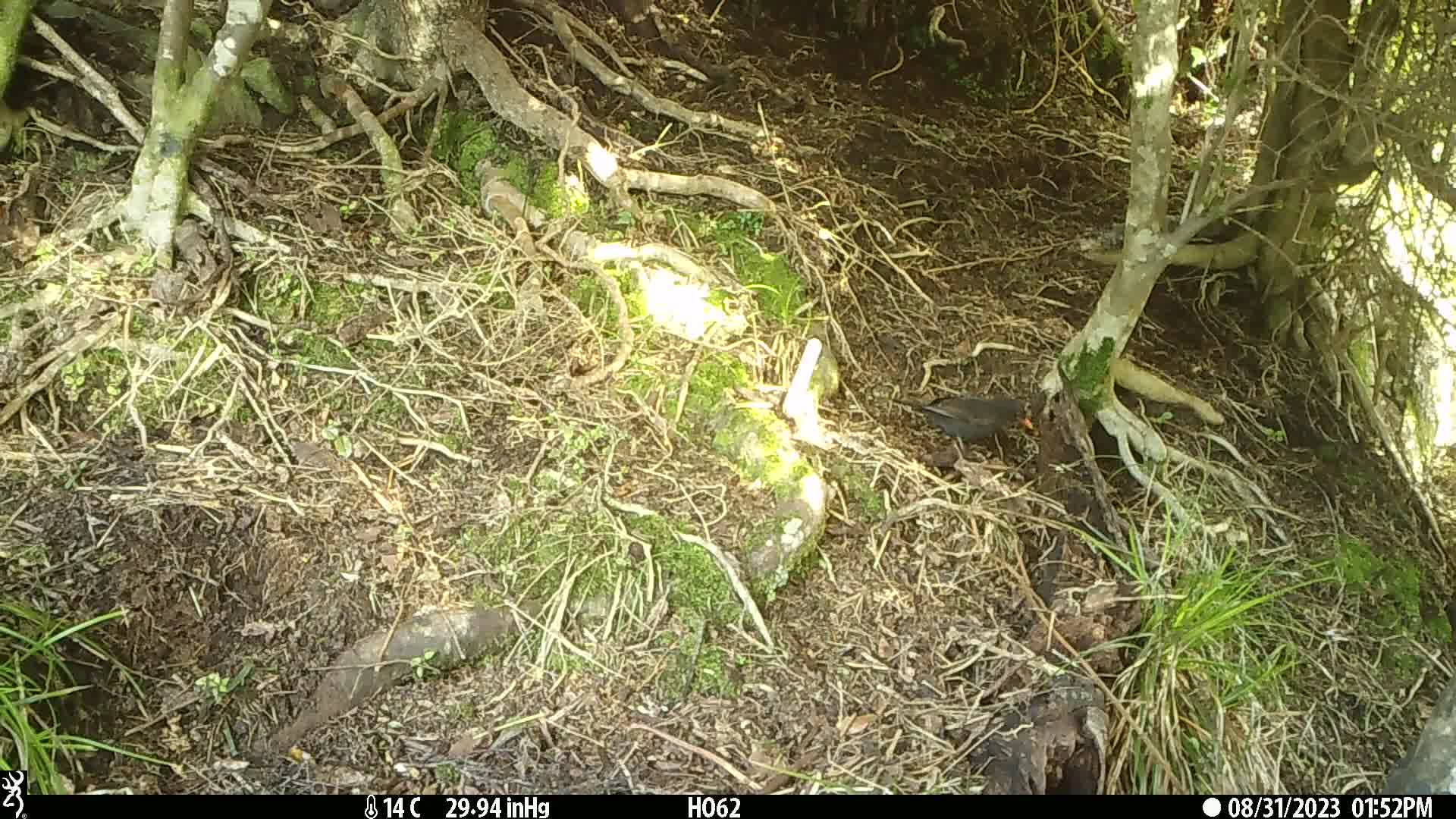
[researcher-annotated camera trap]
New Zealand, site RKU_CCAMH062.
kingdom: Animalia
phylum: Chordata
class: Aves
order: Passeriformes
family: Turdidae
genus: Turdus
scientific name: Turdus merula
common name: eurasian blackbird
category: blackbird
Blackbird (eurasian blackbird) (Turdus merula).